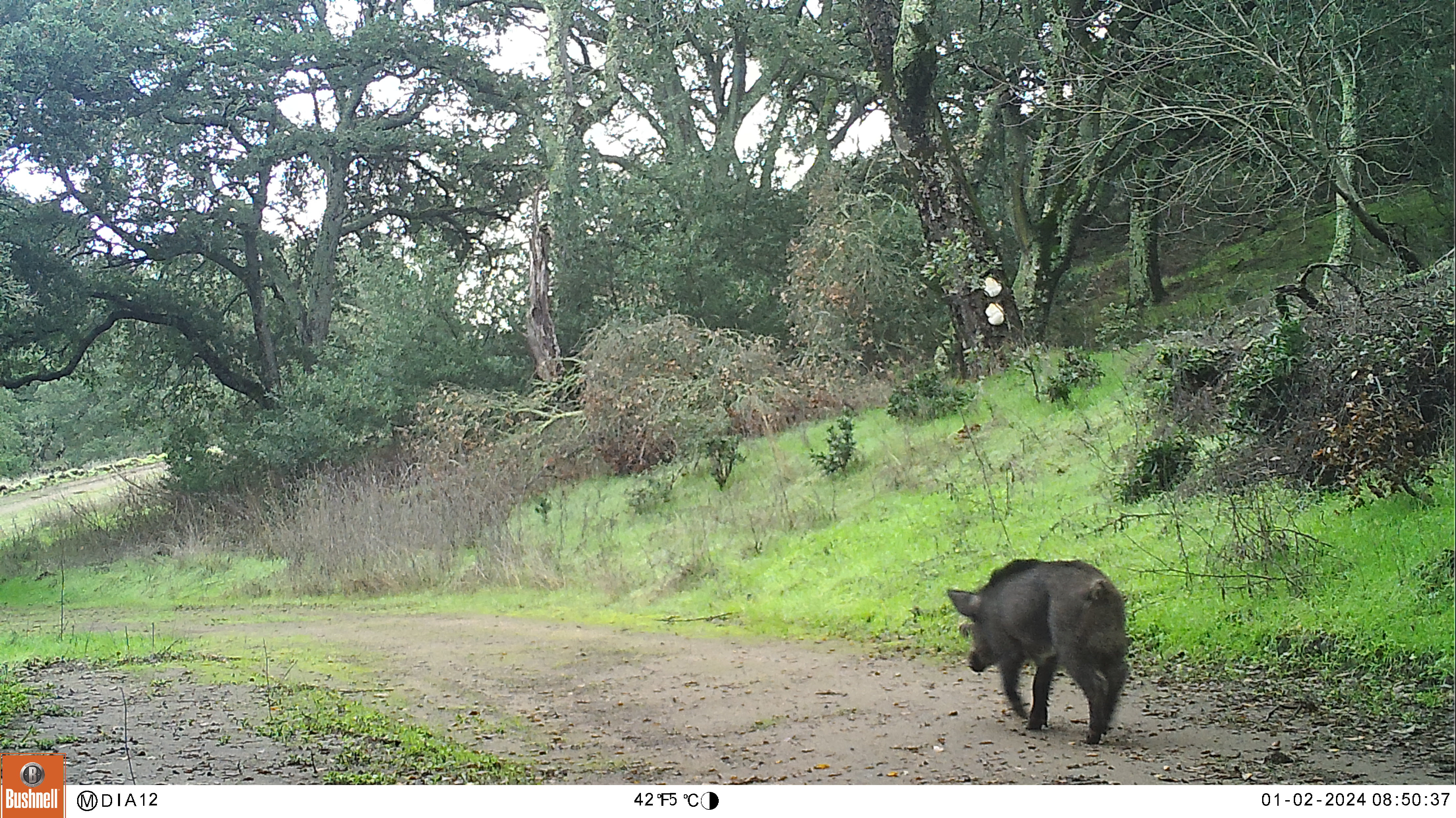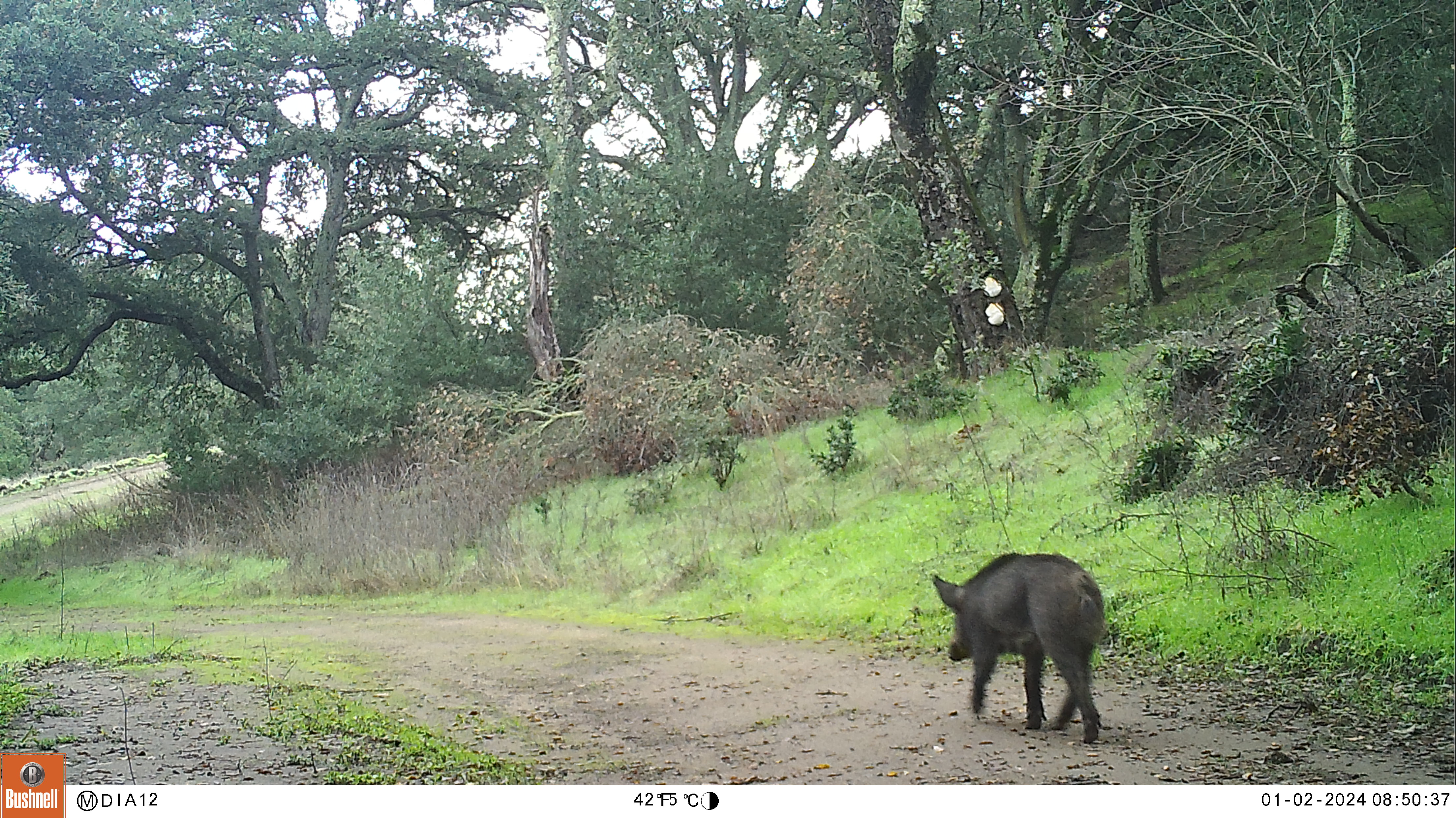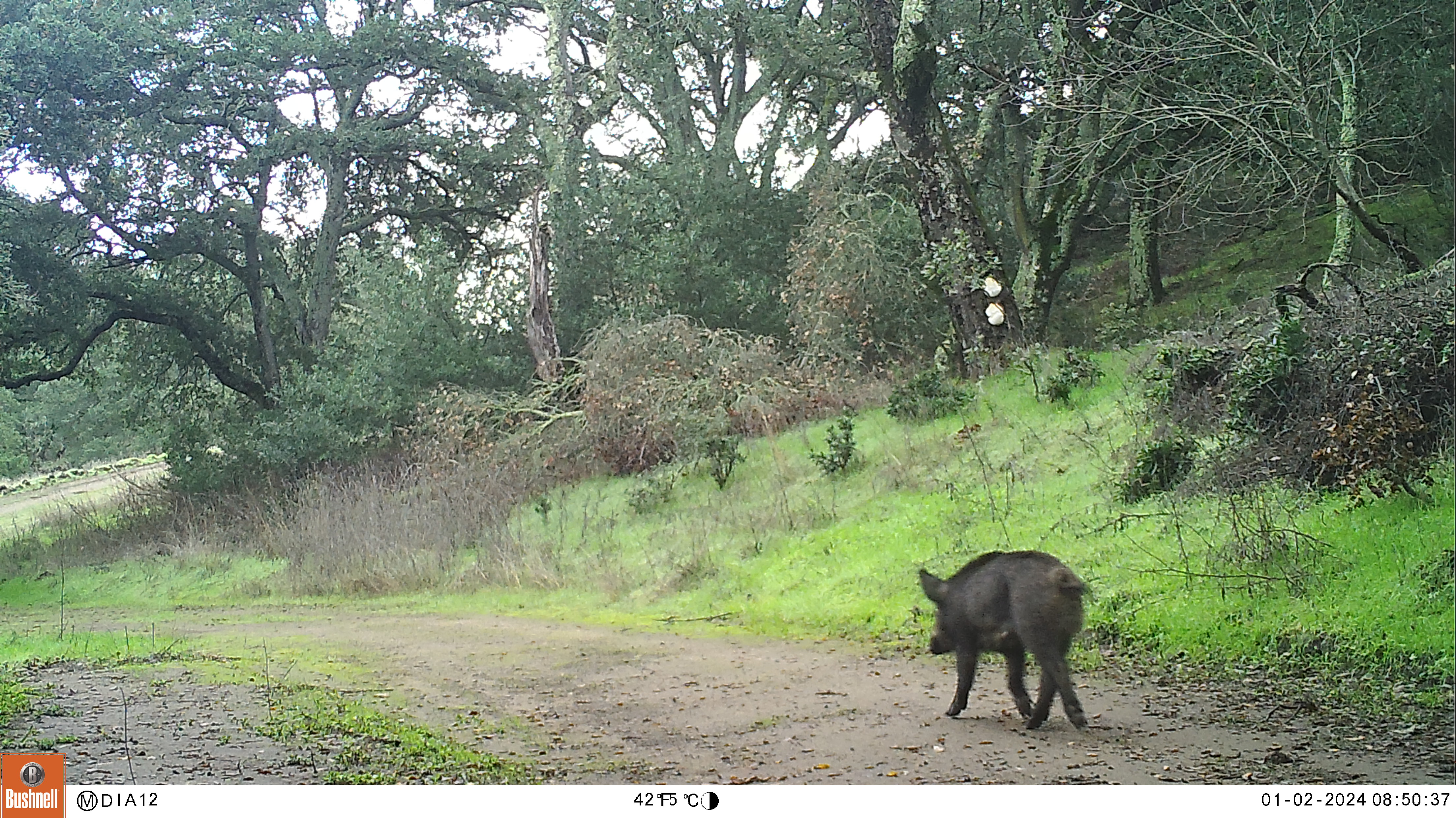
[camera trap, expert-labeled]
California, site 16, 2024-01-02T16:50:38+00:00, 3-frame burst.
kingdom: Animalia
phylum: Chordata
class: Mammalia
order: Artiodactyla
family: Suidae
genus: Sus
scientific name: Sus scrofa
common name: wild boar